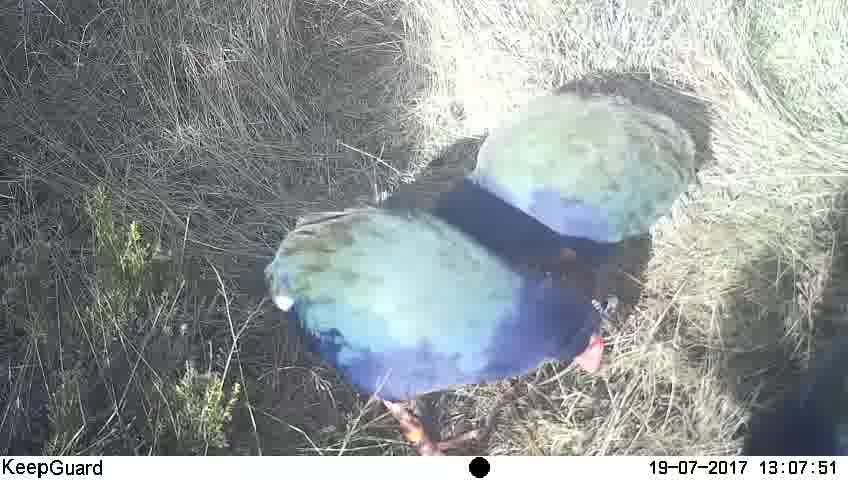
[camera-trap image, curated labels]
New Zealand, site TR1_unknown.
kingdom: Animalia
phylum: Chordata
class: Aves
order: Gruiformes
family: Rallidae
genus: Porphyrio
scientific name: Porphyrio mantelli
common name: takahe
Takahe (Porphyrio mantelli).